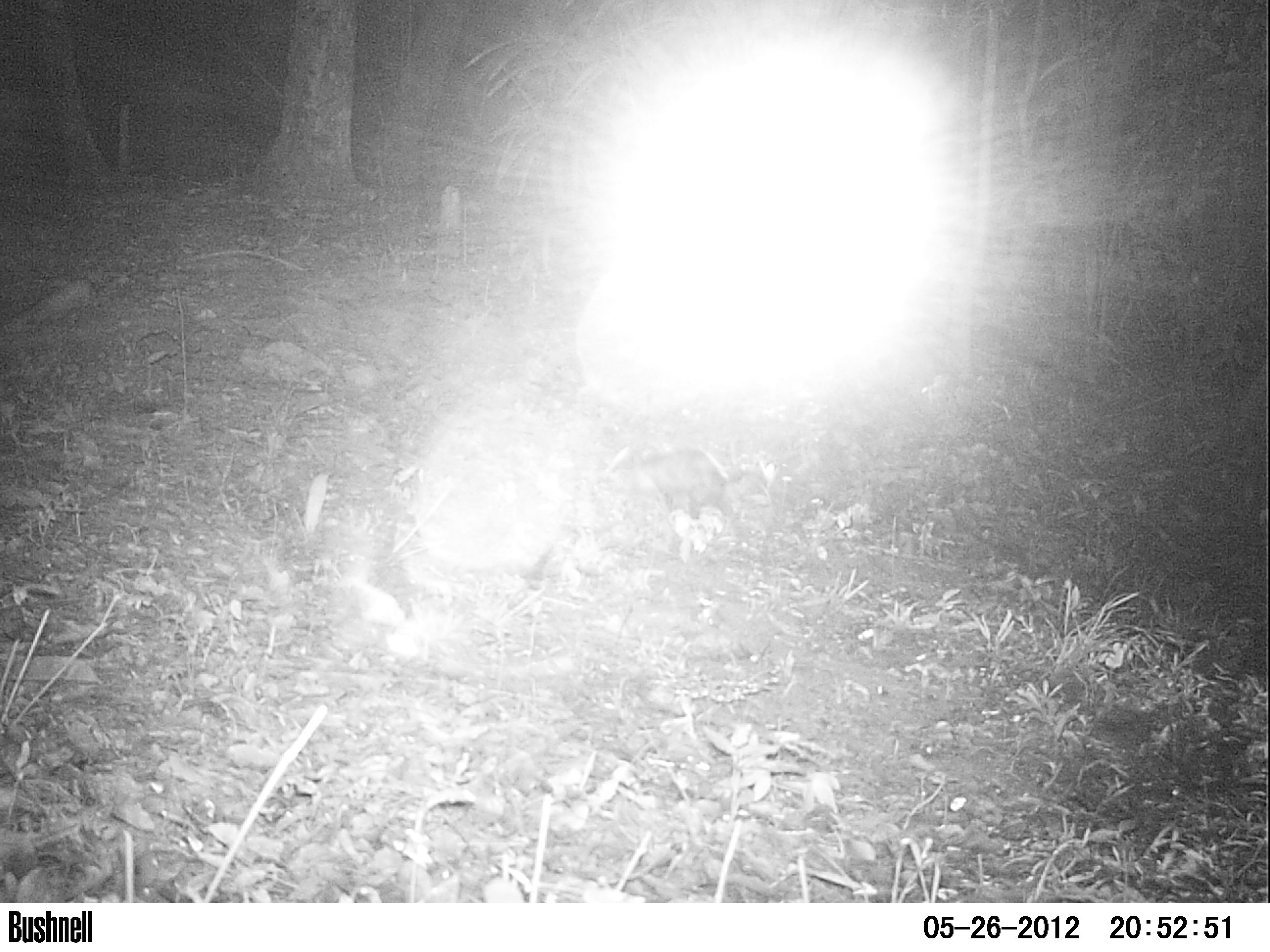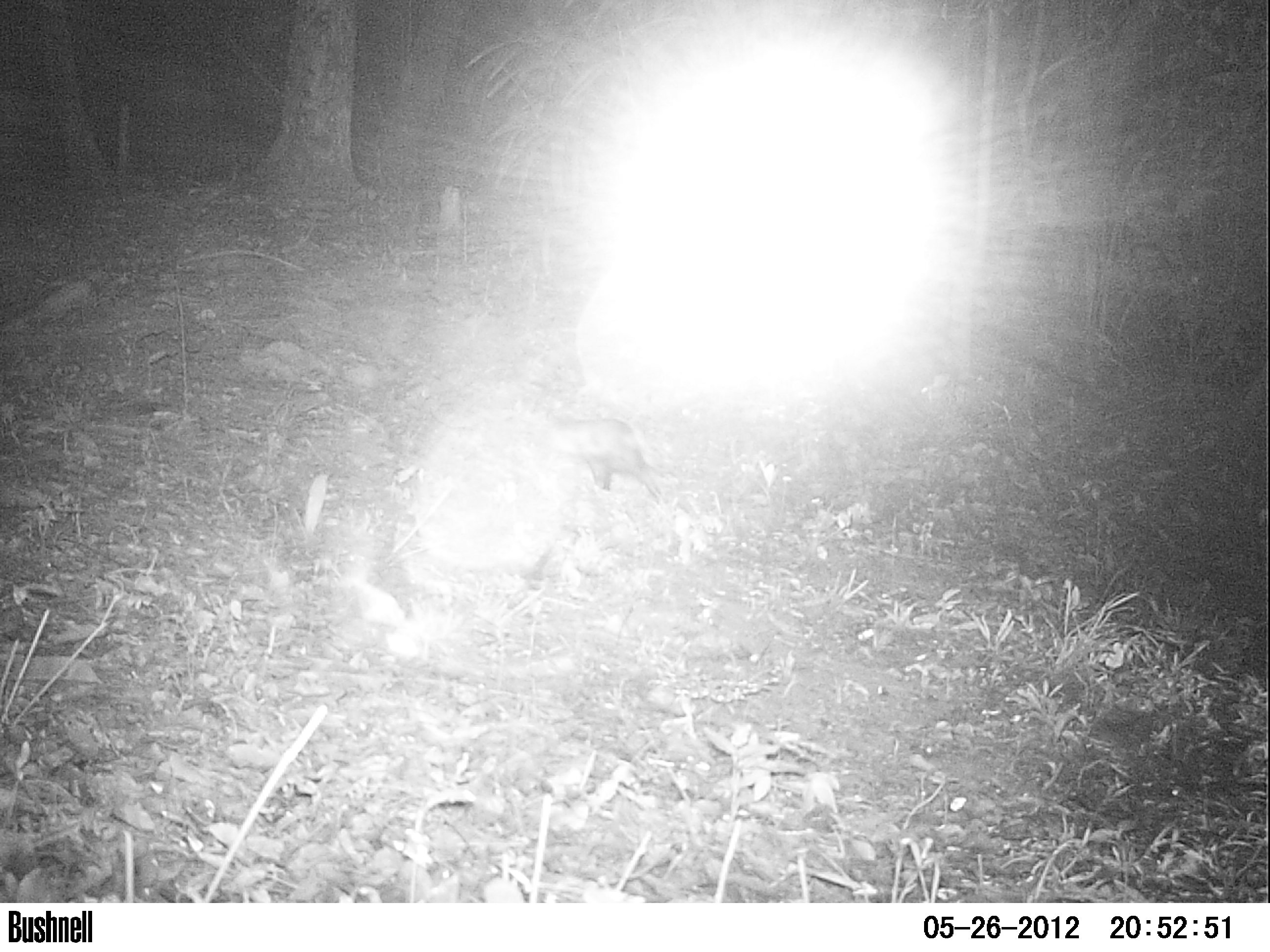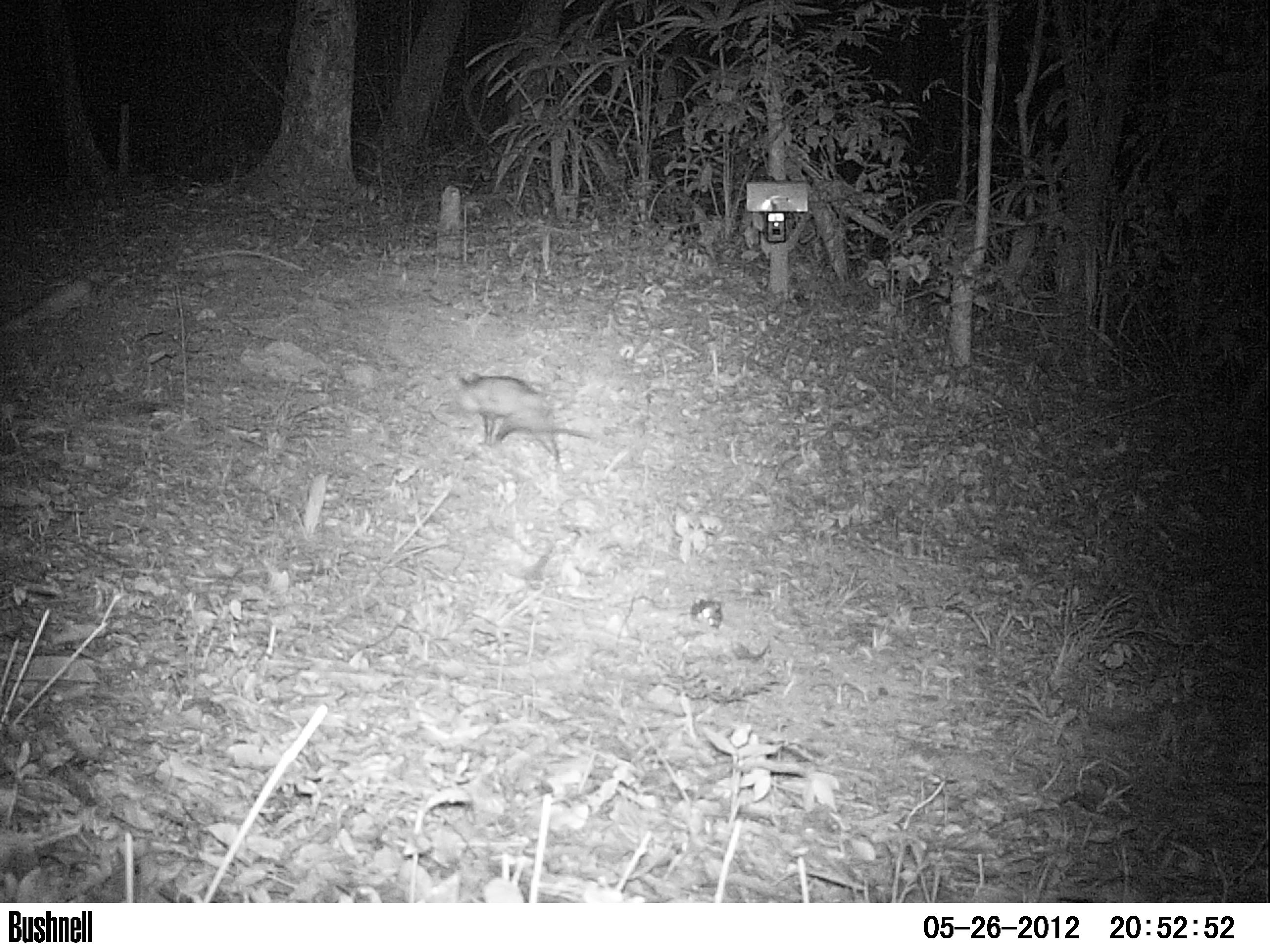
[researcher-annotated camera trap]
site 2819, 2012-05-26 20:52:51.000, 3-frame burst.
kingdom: Animalia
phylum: Chordata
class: Mammalia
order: Didelphimorphia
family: Didelphidae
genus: Didelphis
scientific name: Didelphis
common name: american opossums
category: didelphis sp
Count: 1.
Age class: adult.